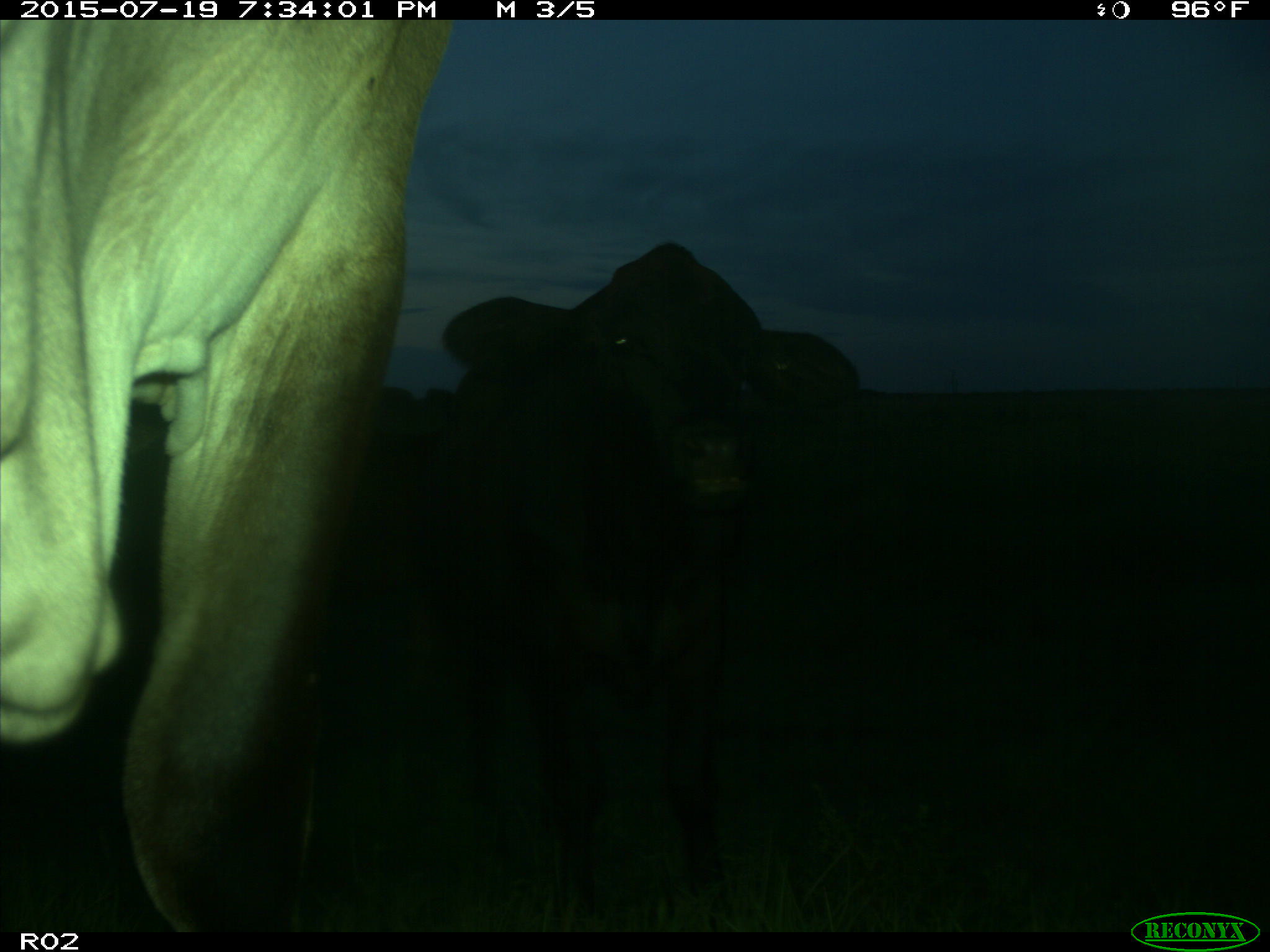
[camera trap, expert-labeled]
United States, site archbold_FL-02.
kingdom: Animalia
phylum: Chordata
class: Mammalia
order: Artiodactyla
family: Bovidae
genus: Bos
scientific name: Bos taurus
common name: domestic cow